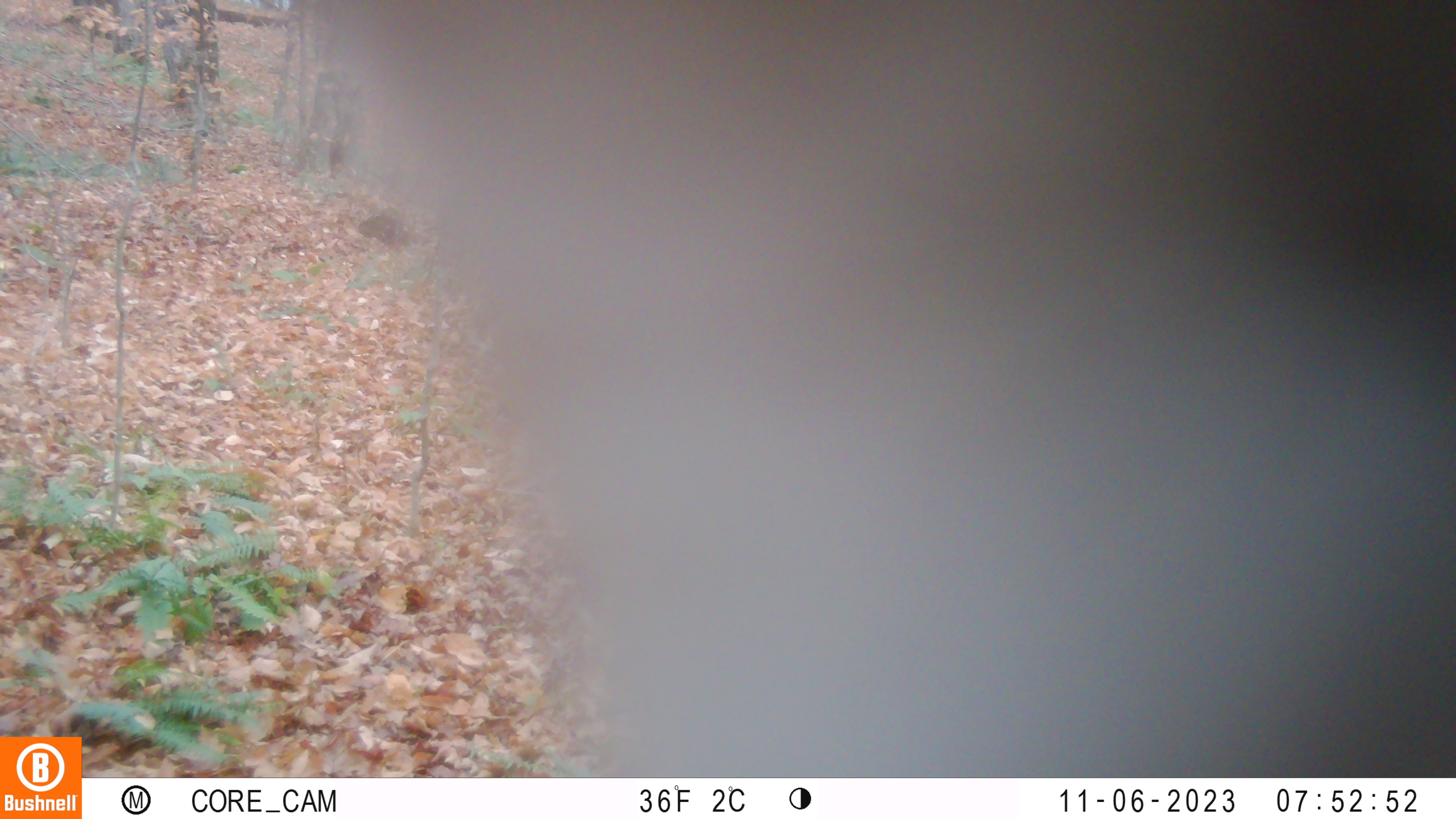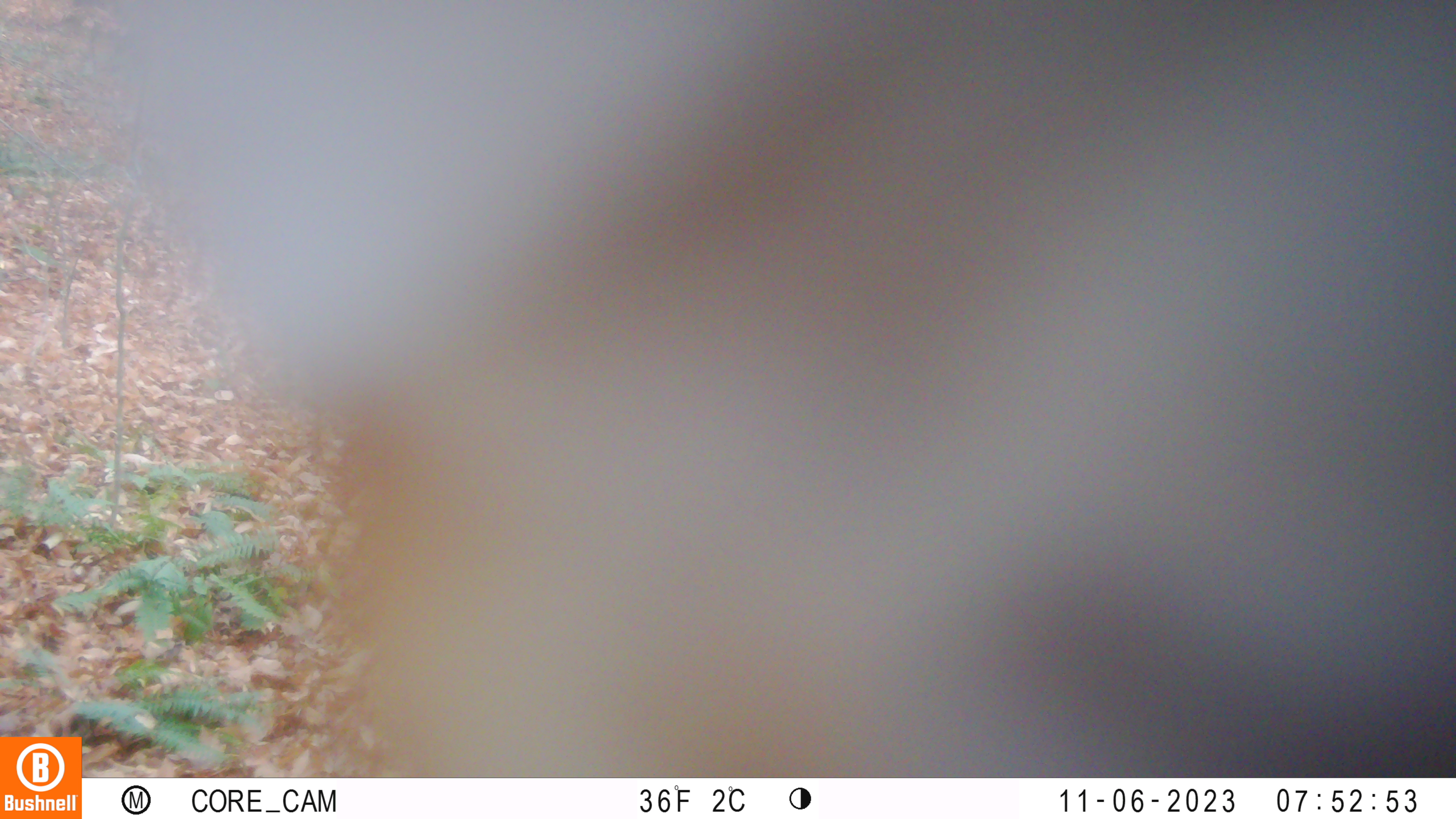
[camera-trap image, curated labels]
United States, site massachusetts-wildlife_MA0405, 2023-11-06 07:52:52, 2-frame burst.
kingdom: Animalia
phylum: Chordata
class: Mammalia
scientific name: Mammalia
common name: mammal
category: mammal sp.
Mammal sp. (mammal) (Mammalia).